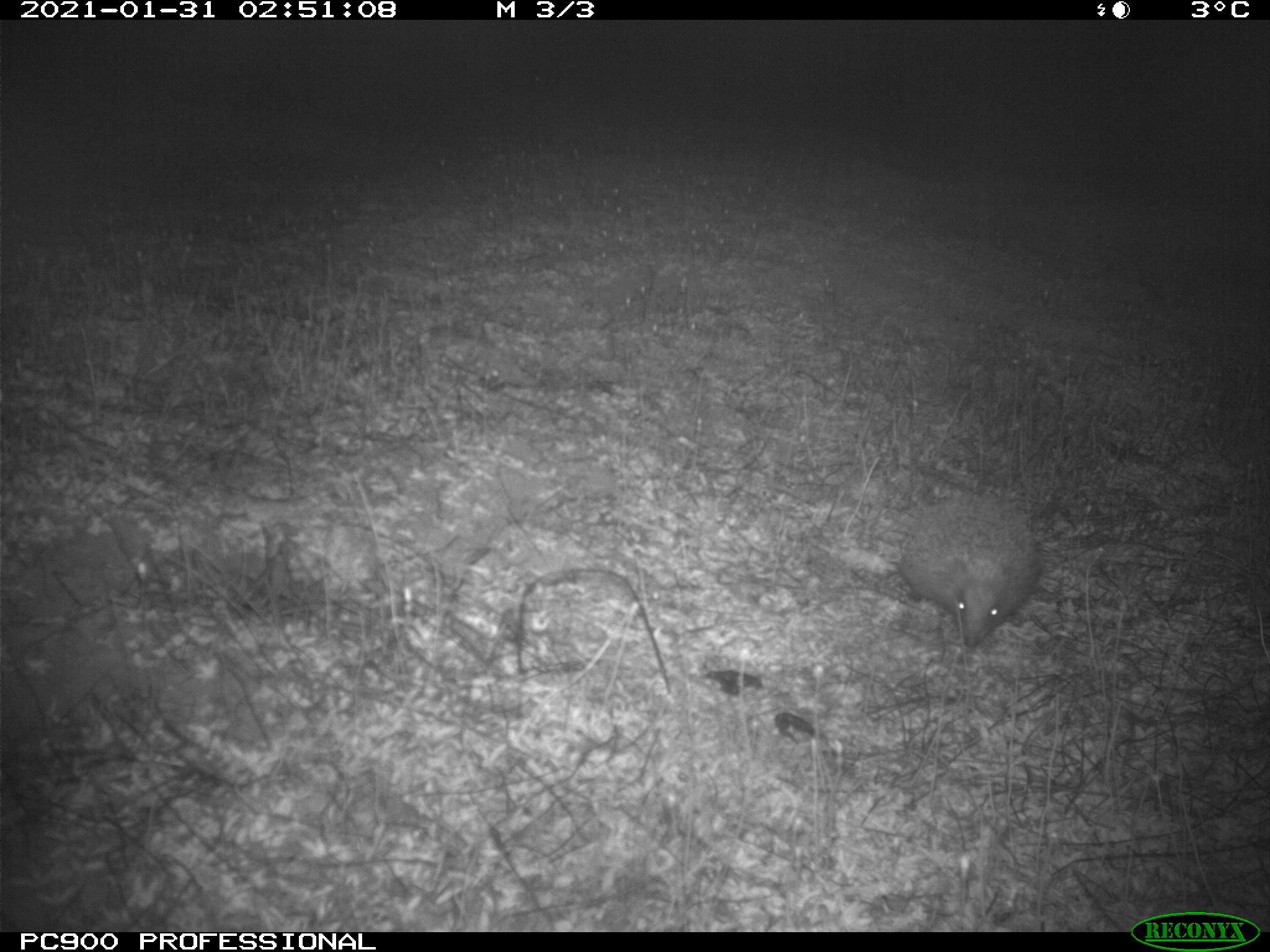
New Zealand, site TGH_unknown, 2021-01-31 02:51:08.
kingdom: Animalia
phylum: Chordata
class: Mammalia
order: Eulipotyphla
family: Erinaceidae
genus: Erinaceus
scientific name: Erinaceus europaeus europaeus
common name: european hedgehog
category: hedgehog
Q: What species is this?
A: Hedgehog (european hedgehog) (Erinaceus europaeus europaeus).